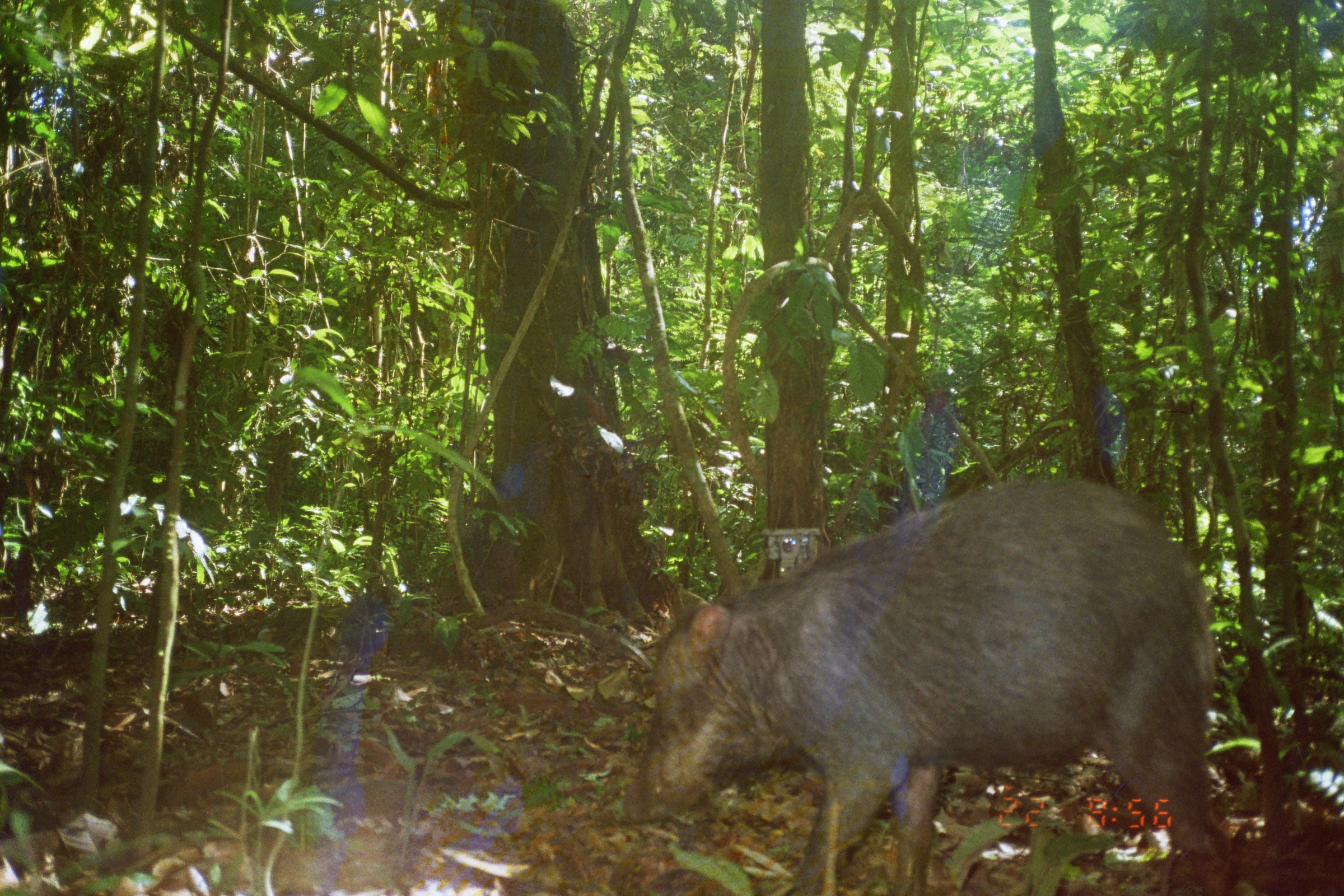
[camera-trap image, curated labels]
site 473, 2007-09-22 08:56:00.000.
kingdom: Animalia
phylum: Chordata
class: Mammalia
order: Artiodactyla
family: Tayassuidae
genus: Tayassu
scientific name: Tayassu pecari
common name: white-lipped peccary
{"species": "Tayassu pecari (white-lipped peccary)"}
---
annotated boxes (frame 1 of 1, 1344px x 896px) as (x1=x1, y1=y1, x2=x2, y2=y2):
tayassu pecari: (x1=624, y1=473, x2=1238, y2=896)